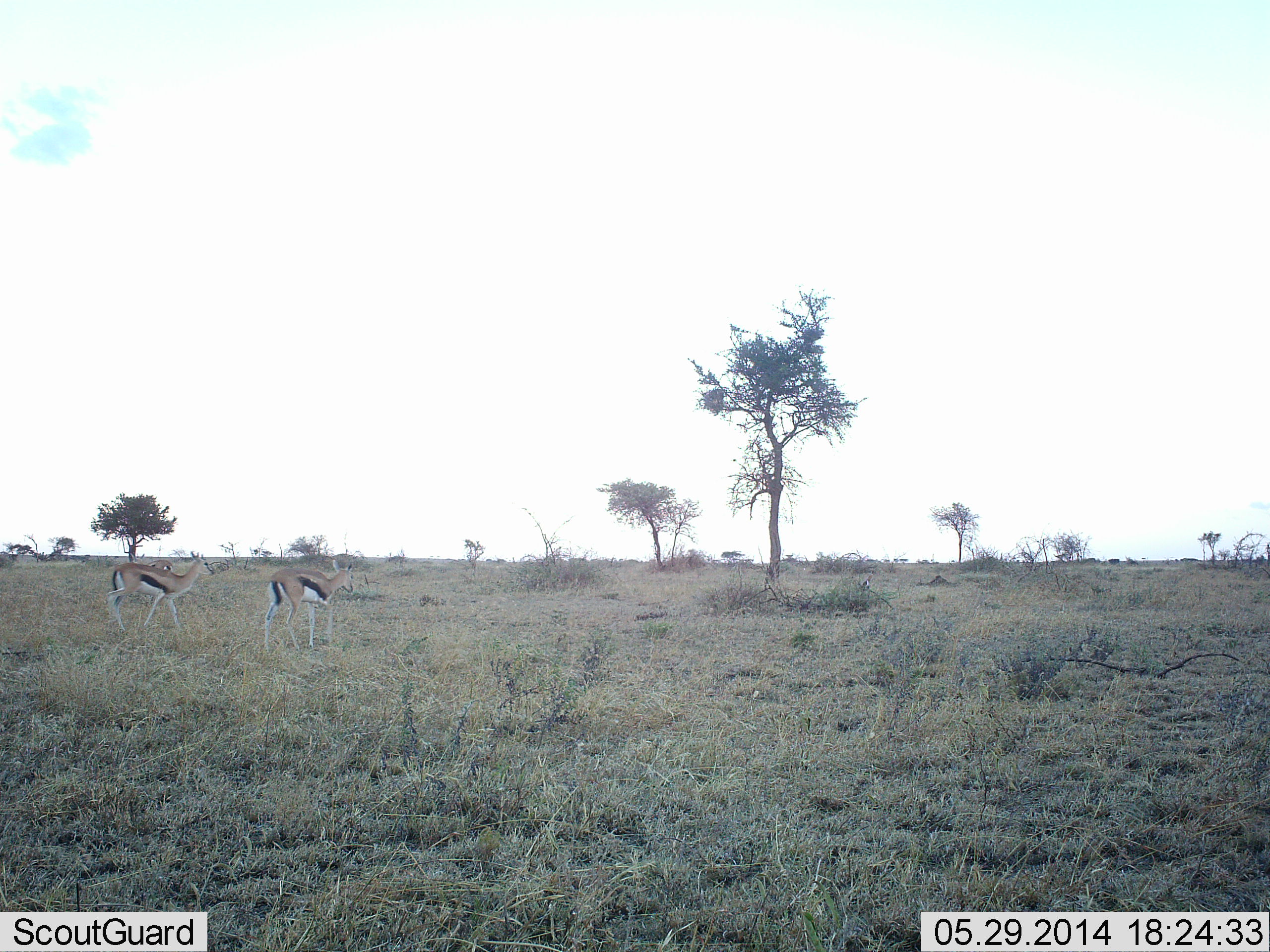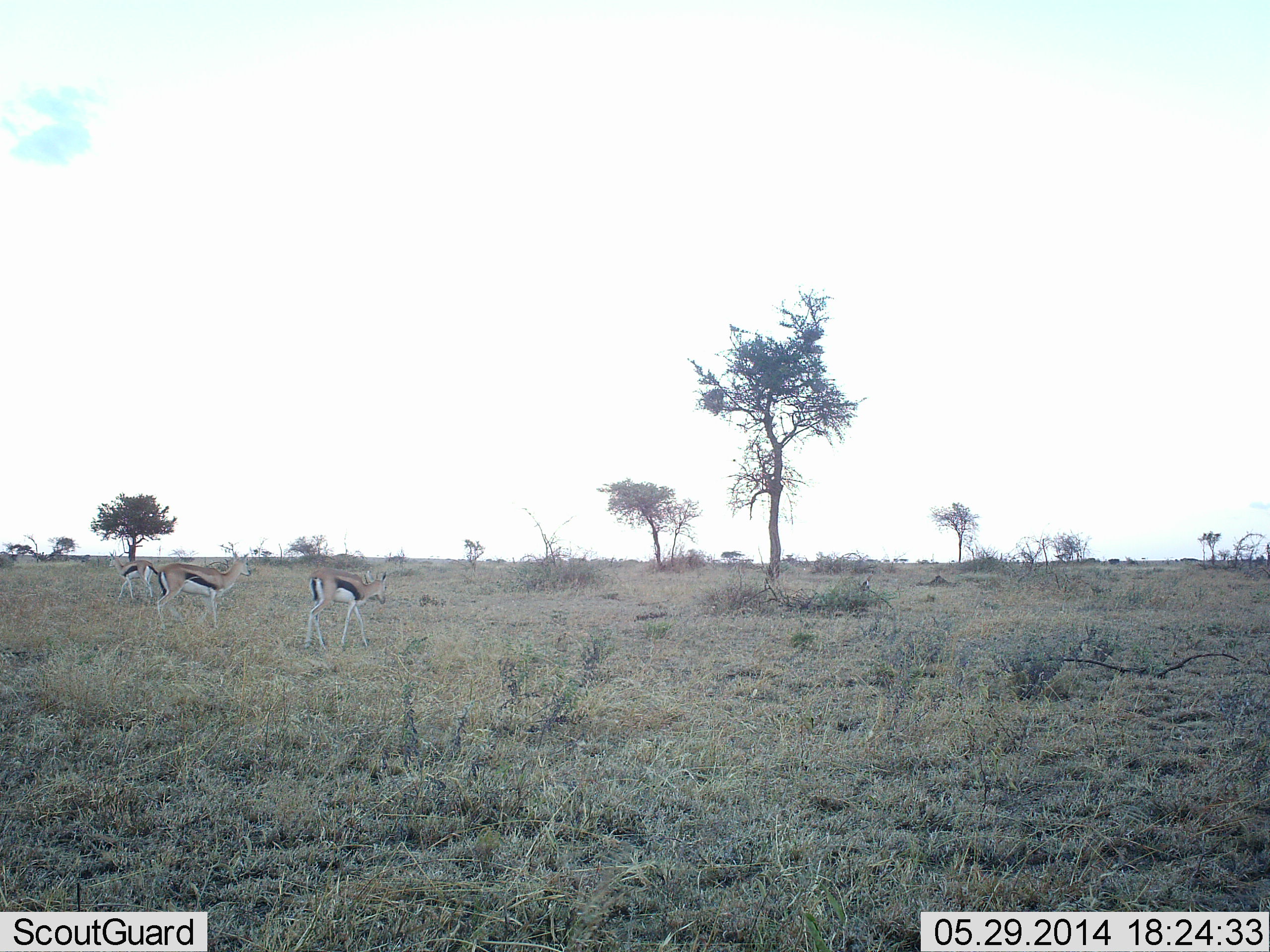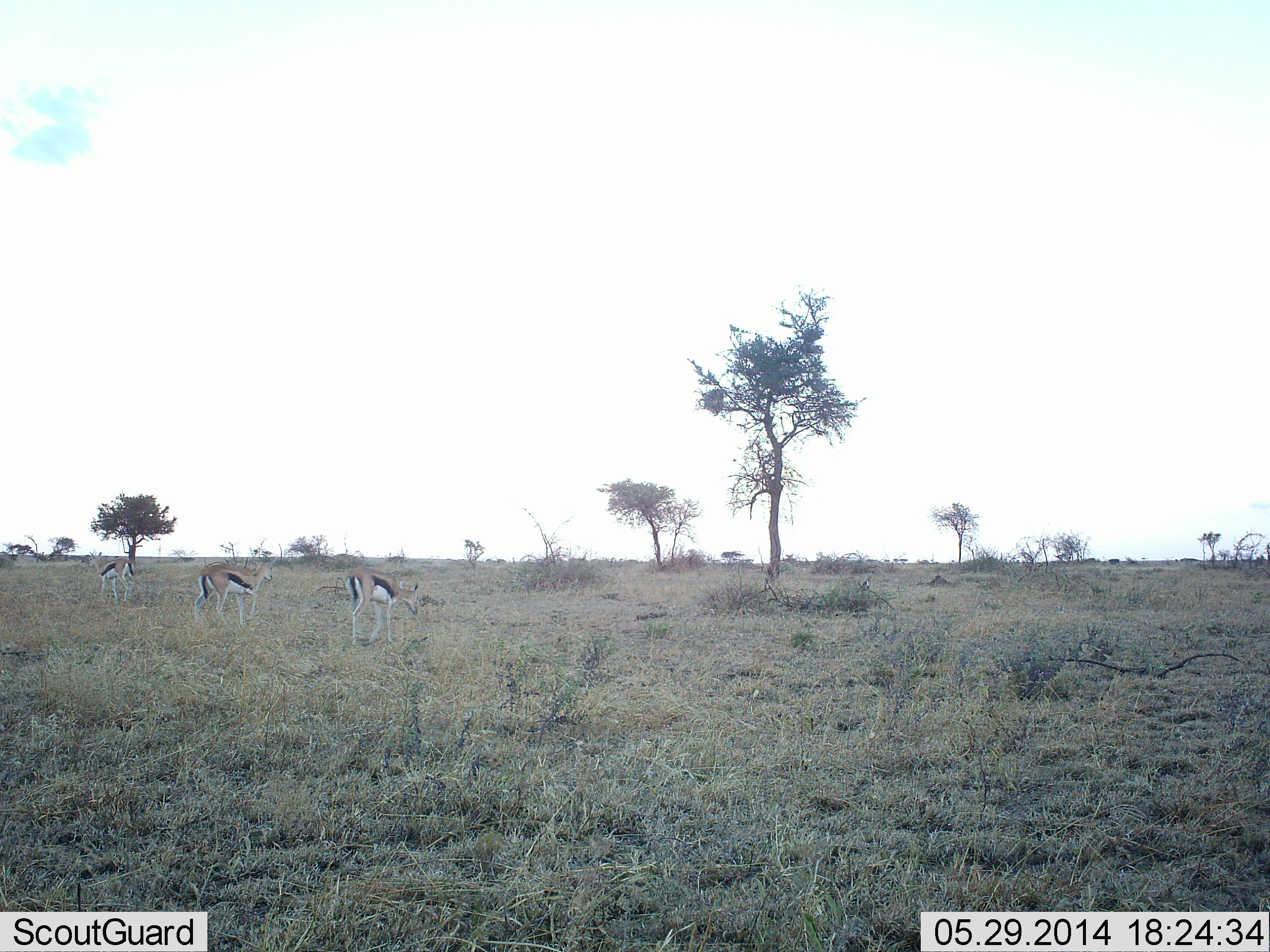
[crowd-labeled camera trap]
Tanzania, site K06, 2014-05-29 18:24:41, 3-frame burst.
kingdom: Animalia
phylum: Chordata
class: Mammalia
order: Artiodactyla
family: Bovidae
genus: Eudorcas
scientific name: Eudorcas thomsonii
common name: thomson's gazelle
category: gazellethomsons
Gazellethomsons (thomson's gazelle) (Eudorcas thomsonii), count 3. Behavior (volunteer vote fractions): standing 20%, resting 0%, moving 90%, interacting 0%. Young present (vote fraction): 0%. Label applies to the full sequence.